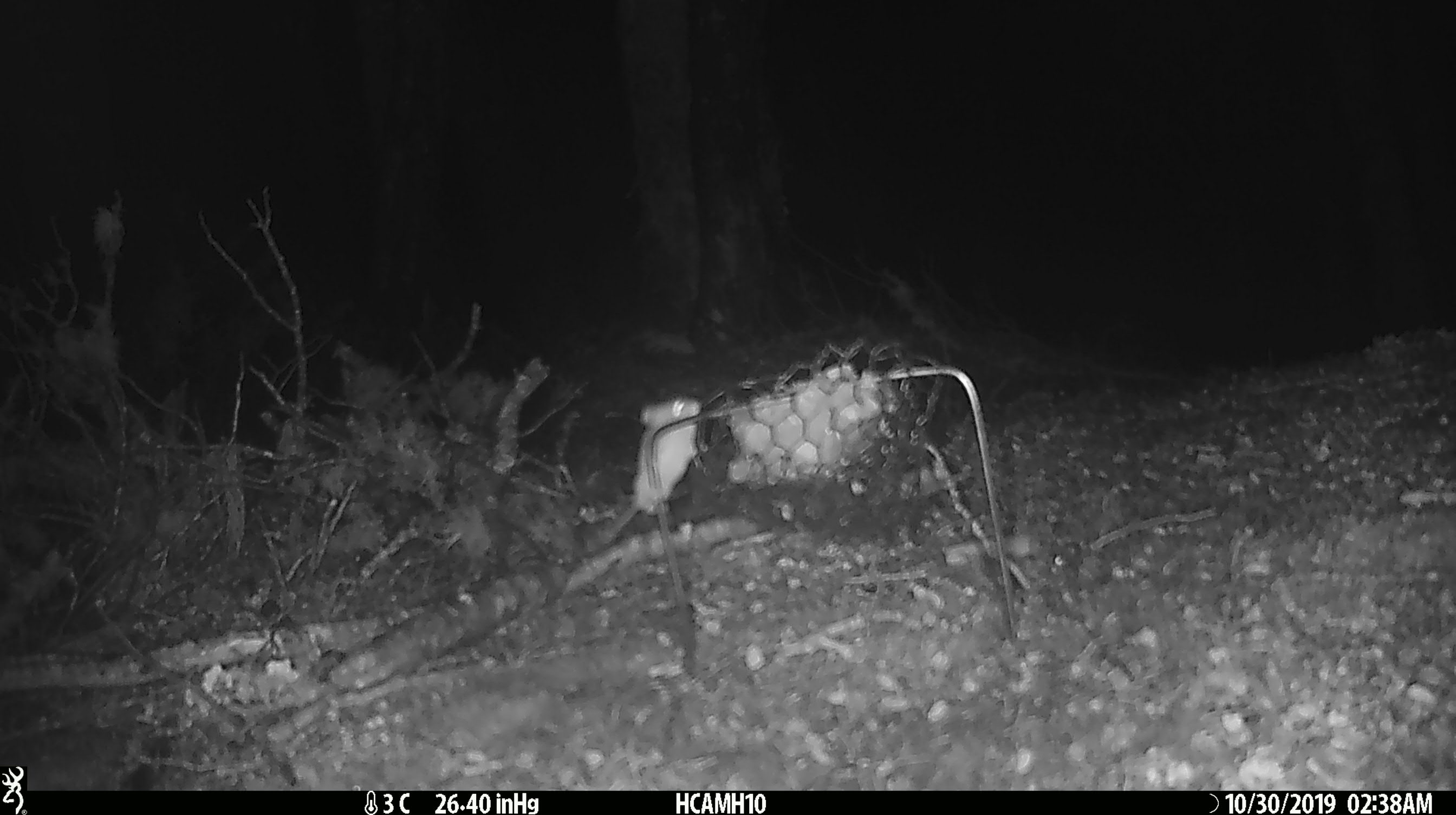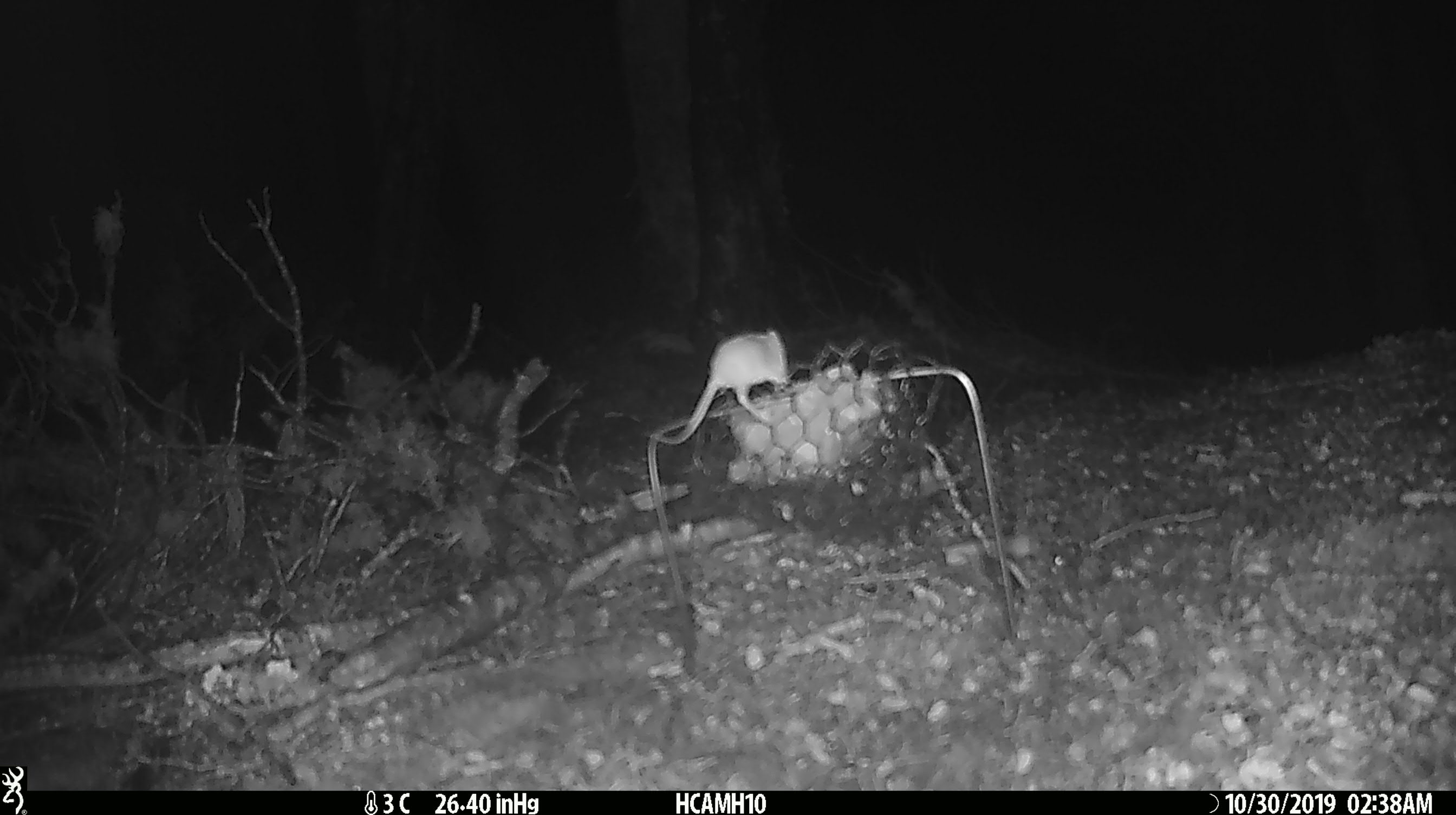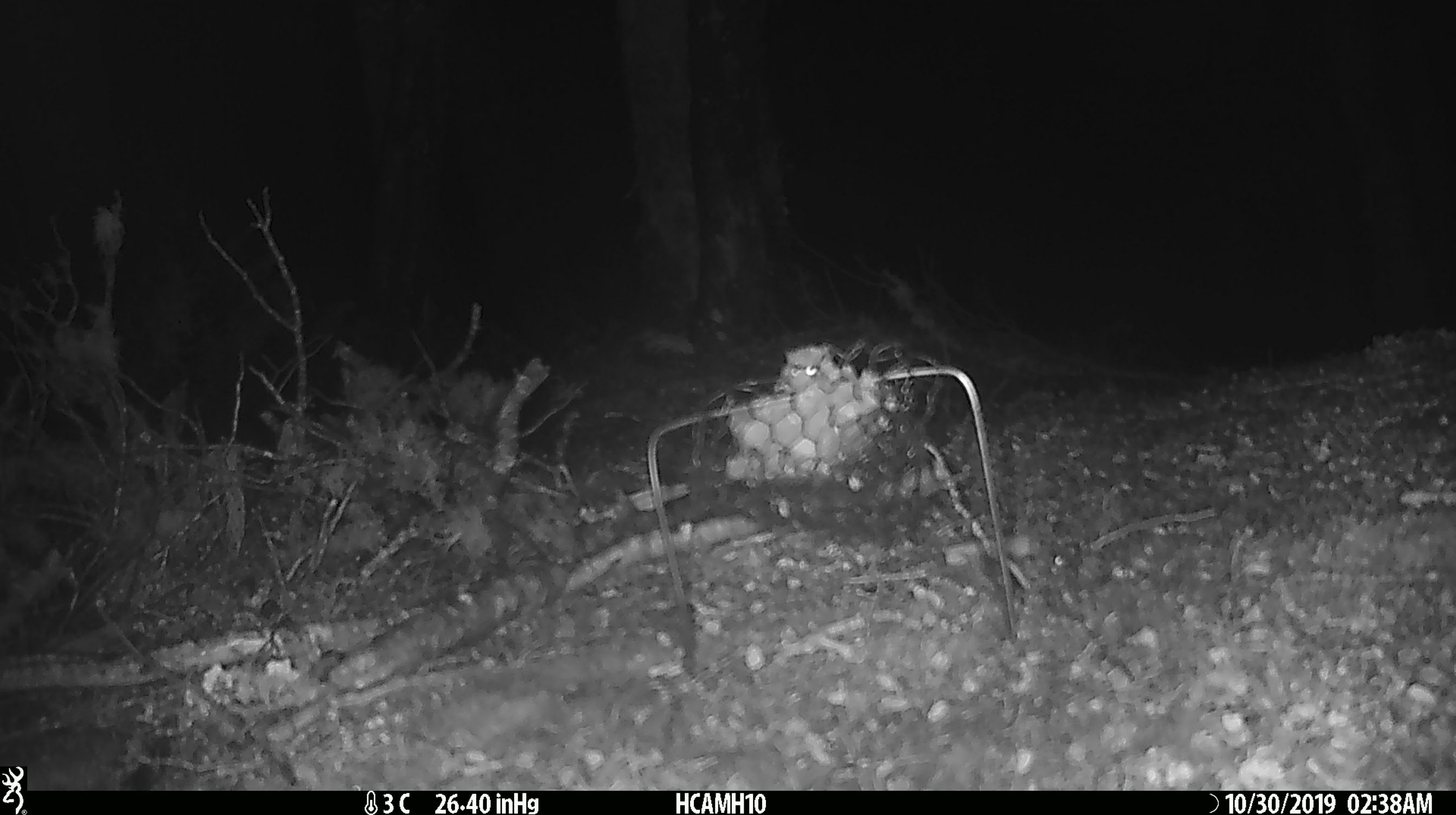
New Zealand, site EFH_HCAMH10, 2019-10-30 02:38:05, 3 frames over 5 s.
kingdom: Animalia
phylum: Chordata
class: Mammalia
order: Rodentia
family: Muridae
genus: Mus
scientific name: Mus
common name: mouse